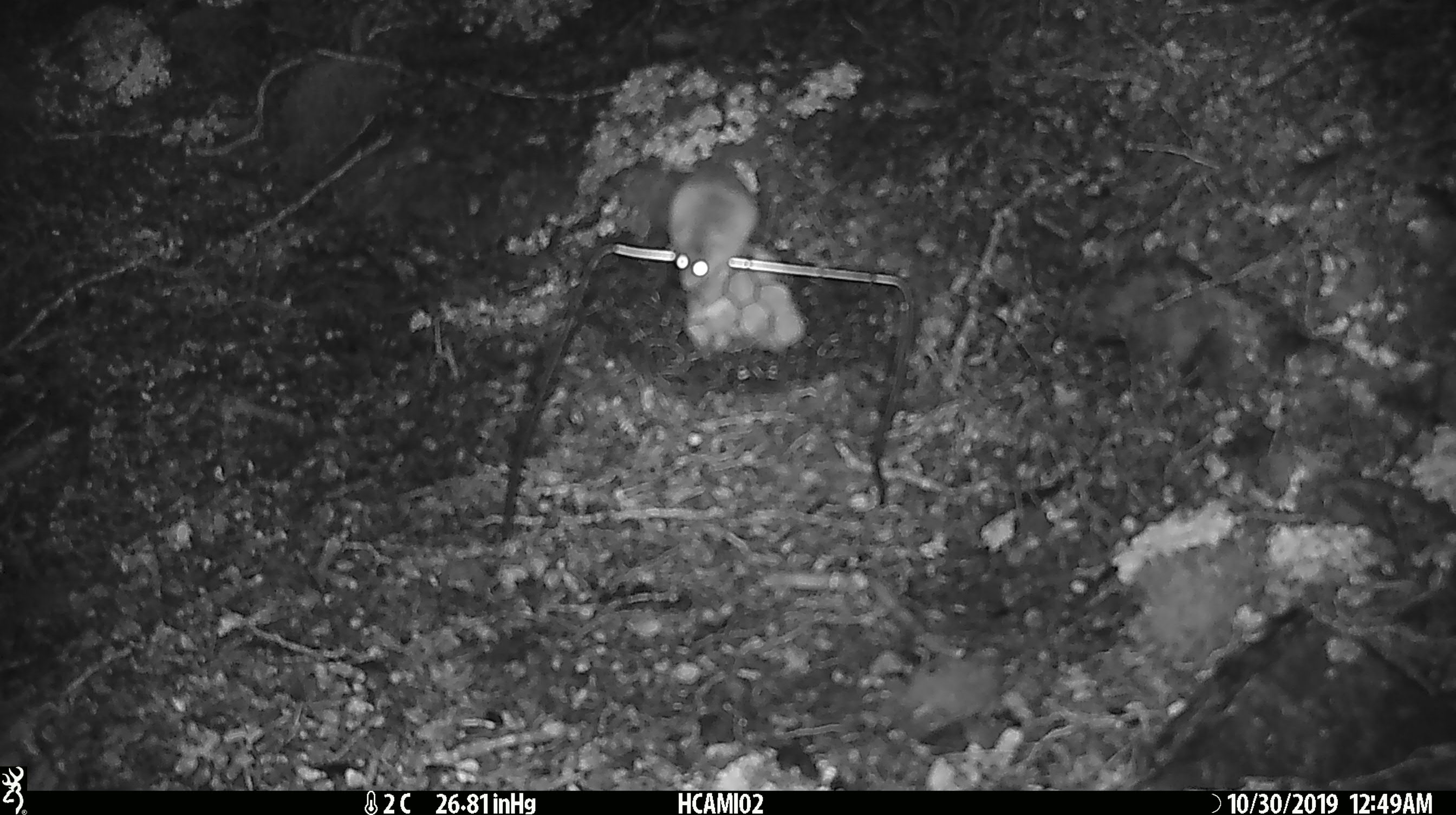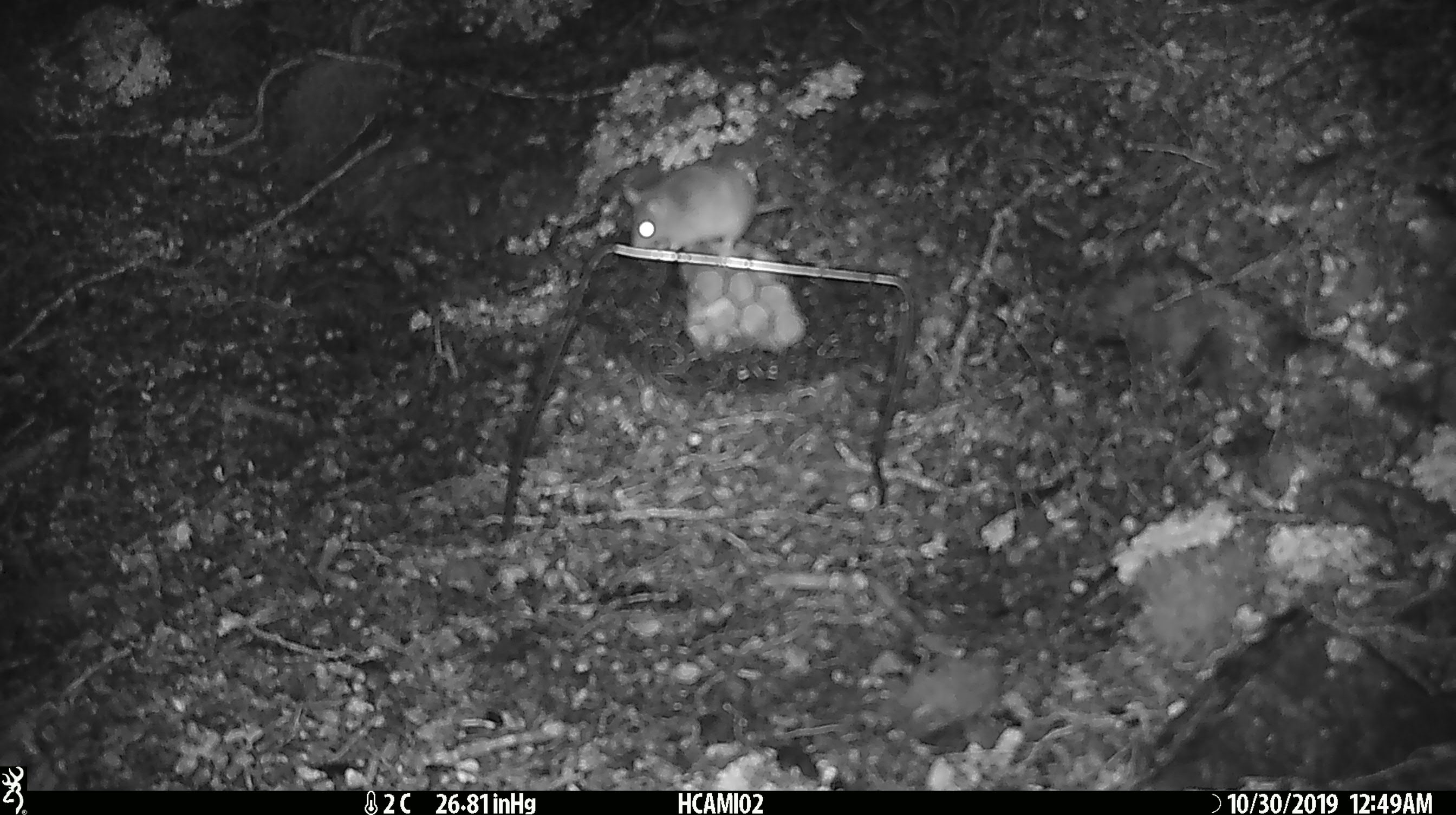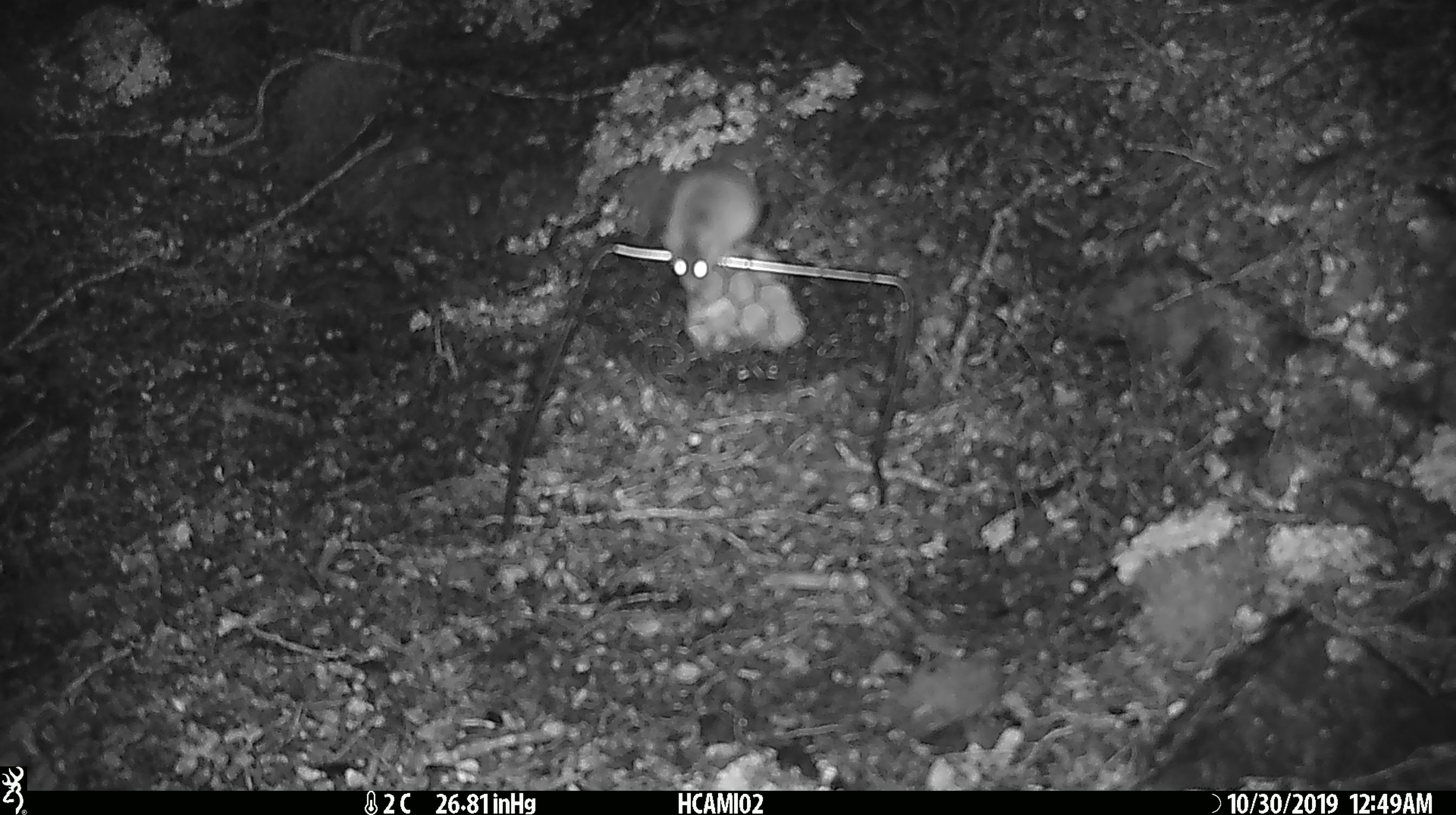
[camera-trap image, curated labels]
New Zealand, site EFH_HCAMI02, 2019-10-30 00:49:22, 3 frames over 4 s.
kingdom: Animalia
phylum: Chordata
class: Mammalia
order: Rodentia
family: Muridae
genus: Mus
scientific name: Mus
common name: mouse